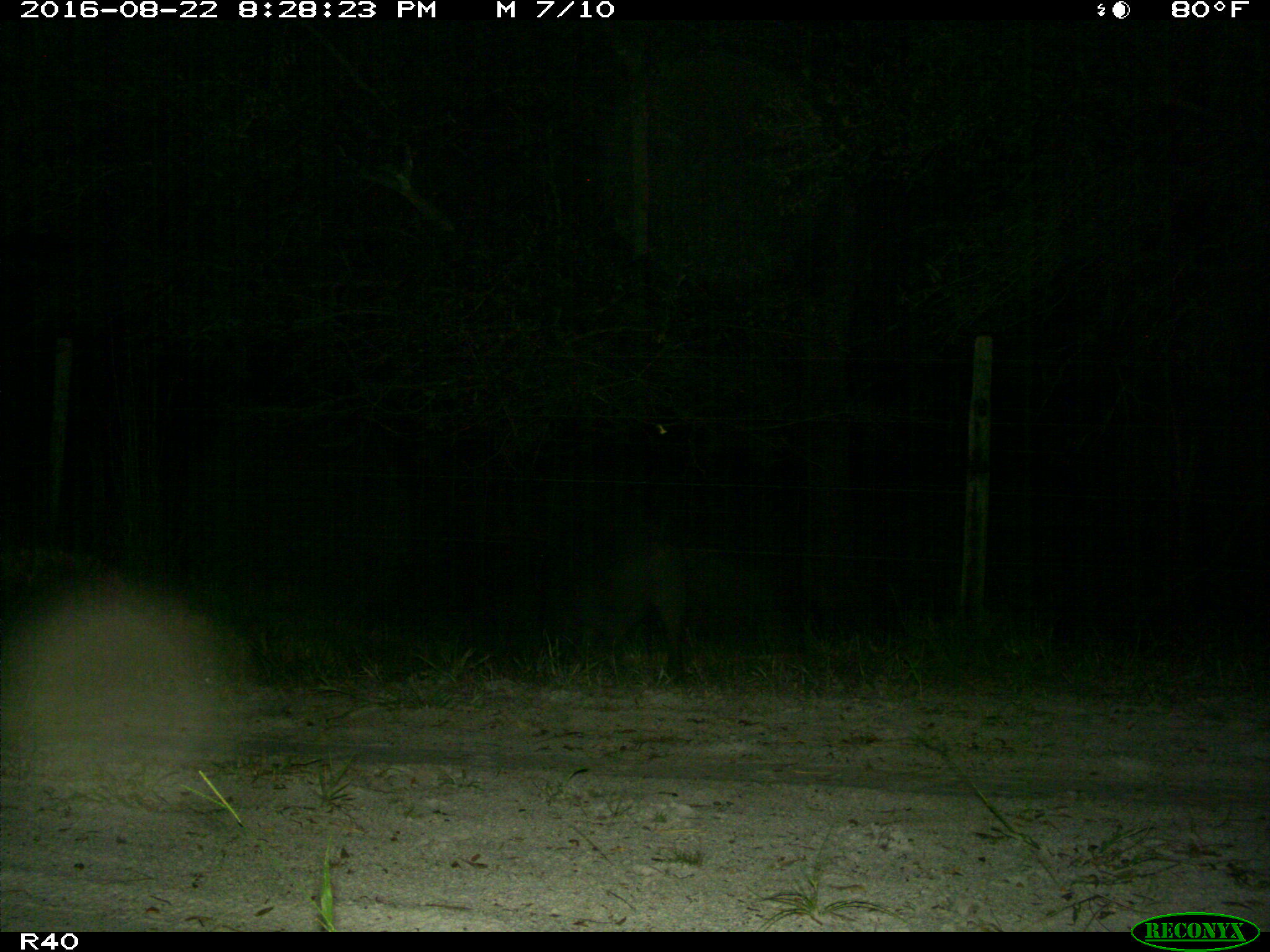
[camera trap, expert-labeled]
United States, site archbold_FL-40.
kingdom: Animalia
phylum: Chordata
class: Mammalia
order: Artiodactyla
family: Suidae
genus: Sus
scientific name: Sus scrofa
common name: wild boar